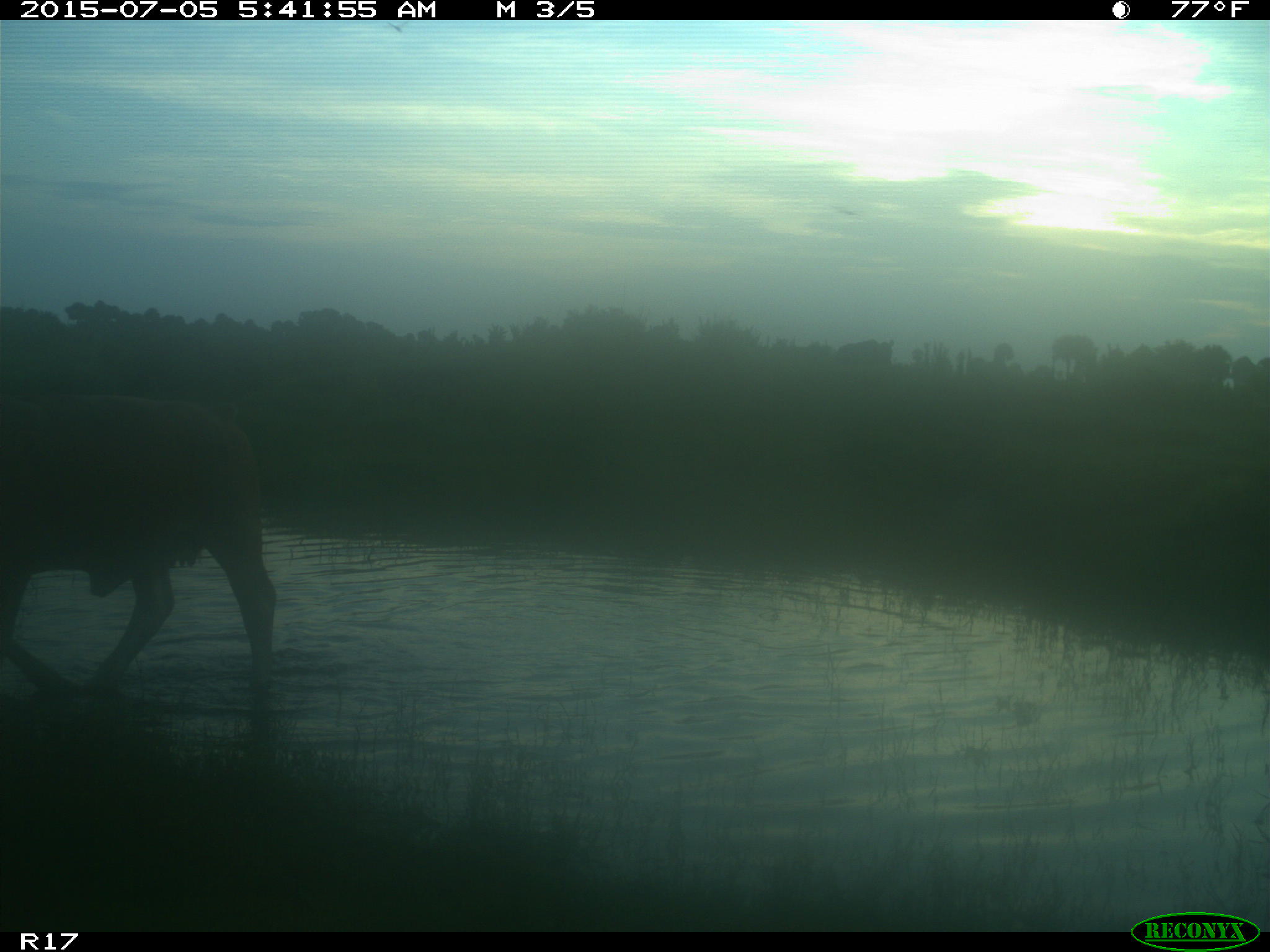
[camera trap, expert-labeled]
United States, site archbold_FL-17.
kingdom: Animalia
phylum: Chordata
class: Mammalia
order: Artiodactyla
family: Bovidae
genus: Bos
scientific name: Bos taurus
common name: domestic cow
Bos taurus (domestic cow).